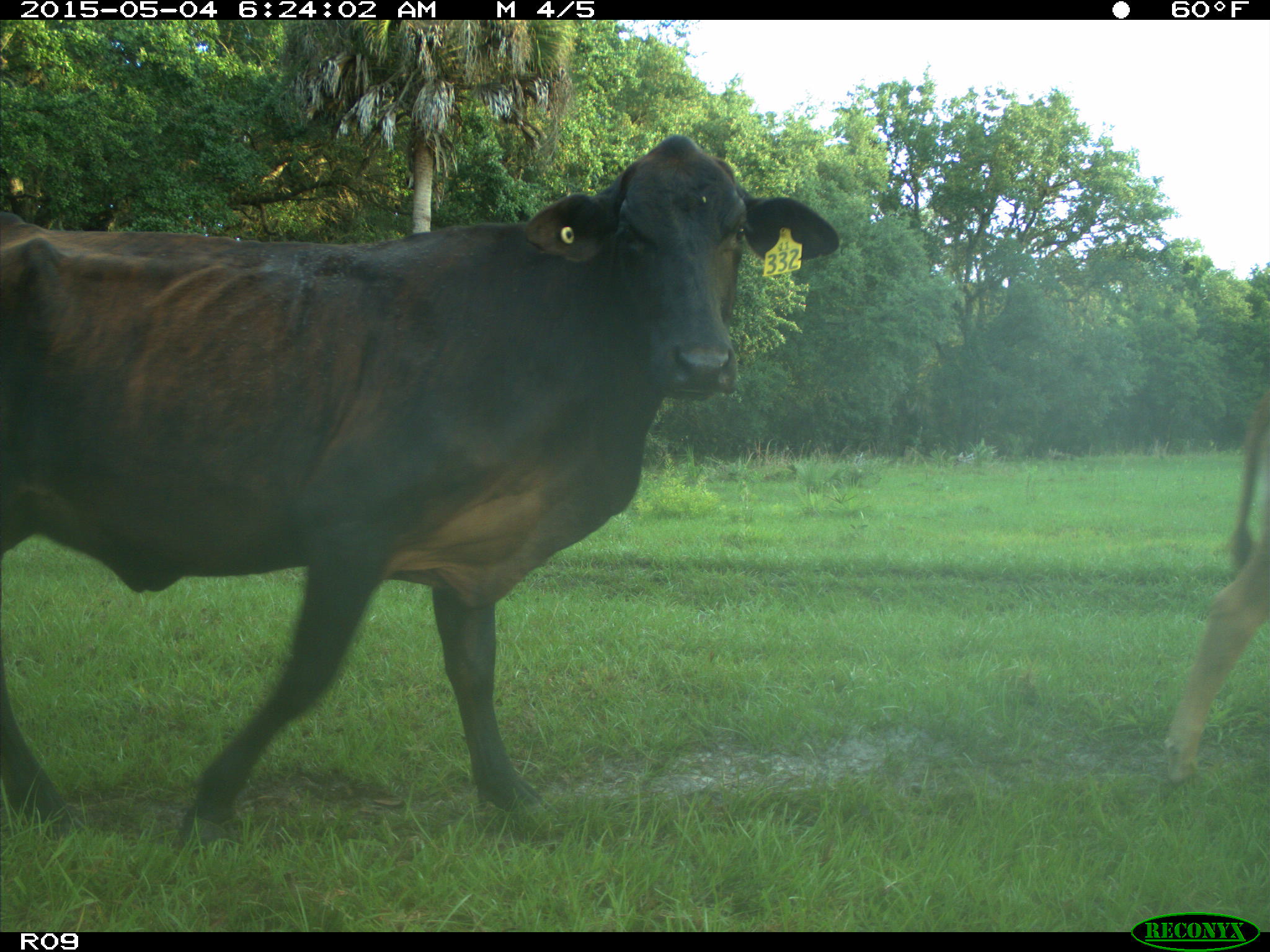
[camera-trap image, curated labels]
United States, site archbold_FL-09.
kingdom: Animalia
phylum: Chordata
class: Mammalia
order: Artiodactyla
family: Bovidae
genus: Bos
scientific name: Bos taurus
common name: domestic cow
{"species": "Bos taurus (domestic cow)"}